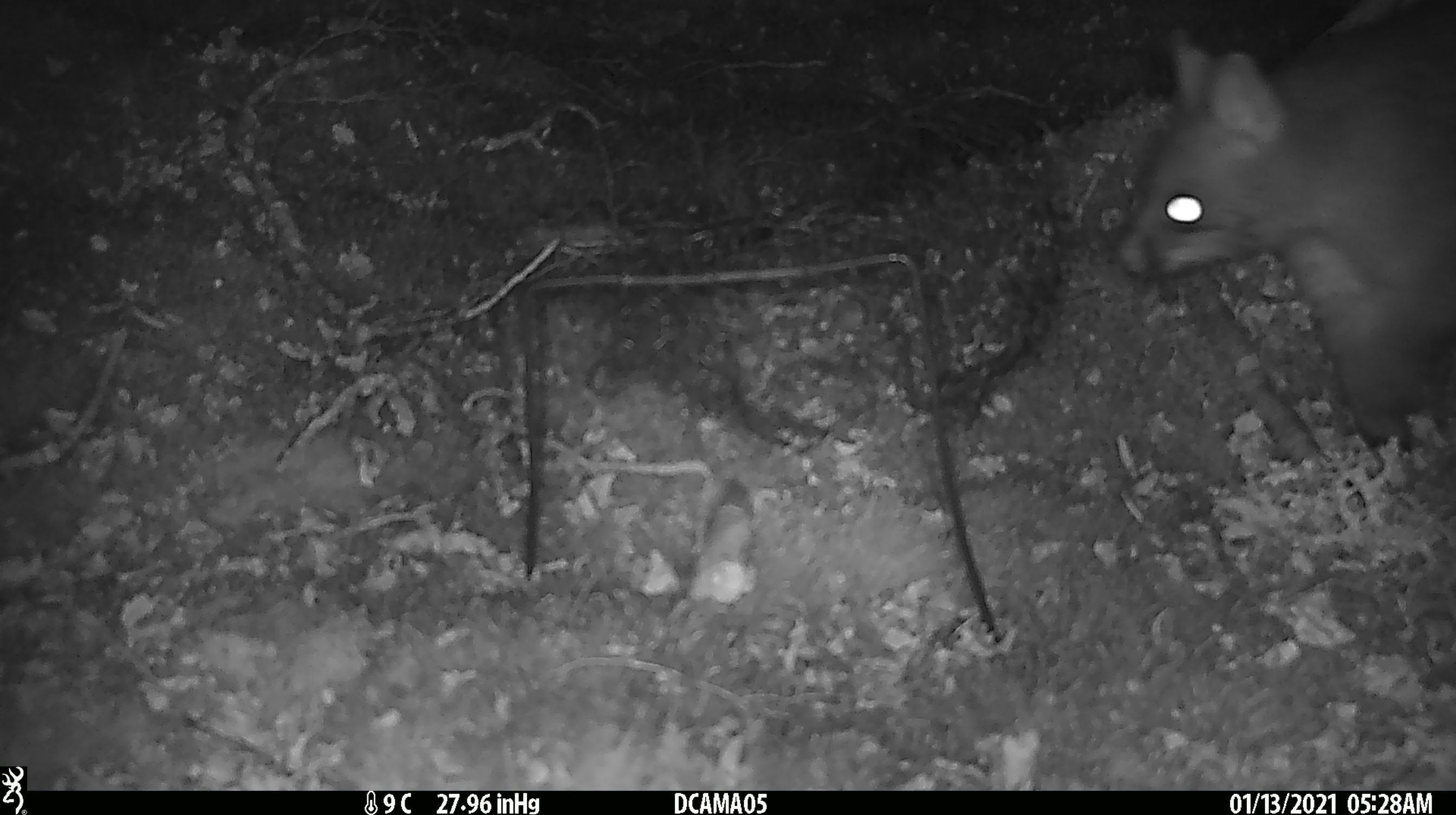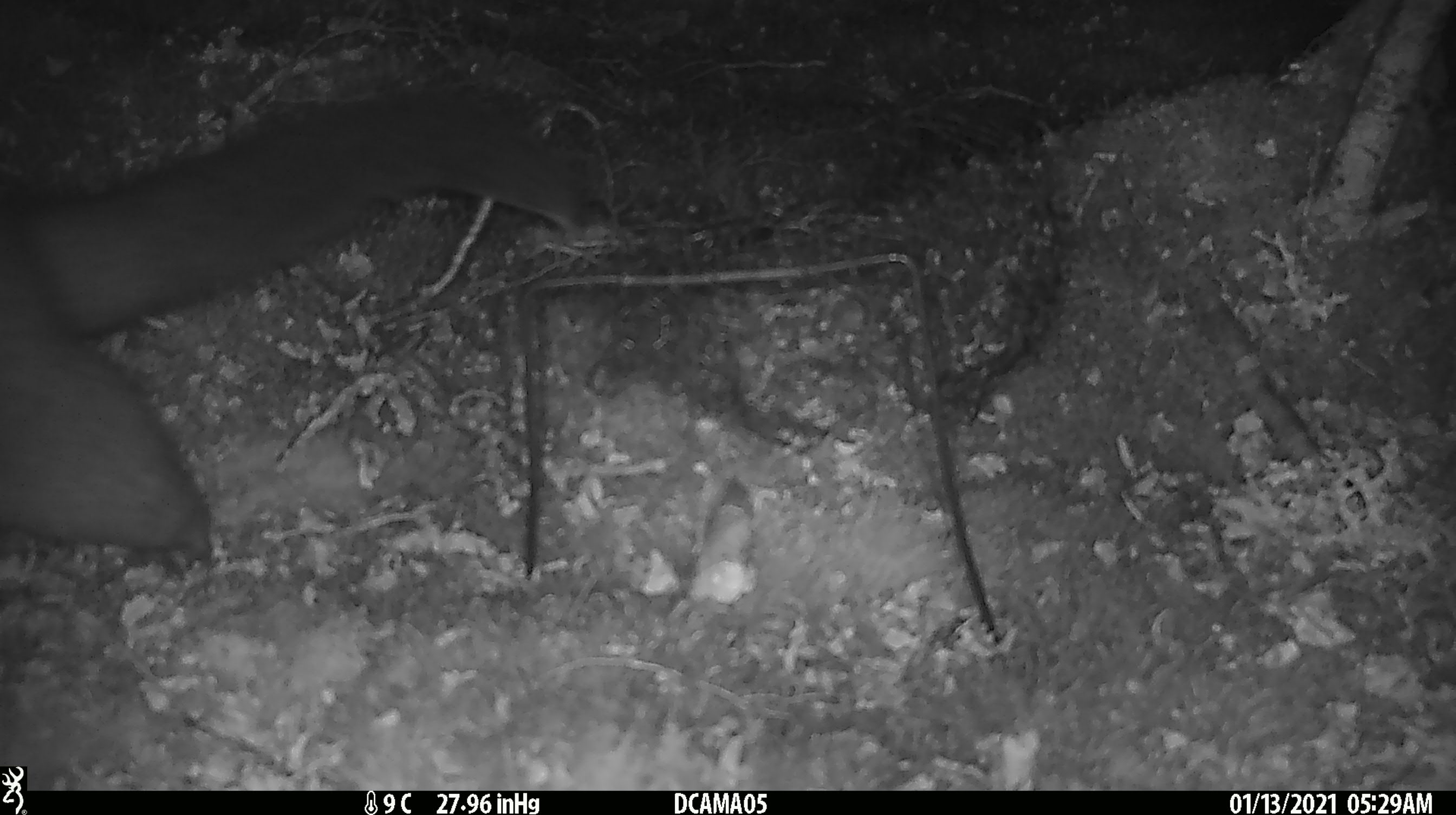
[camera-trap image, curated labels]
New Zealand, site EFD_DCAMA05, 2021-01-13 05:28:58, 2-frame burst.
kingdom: Animalia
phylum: Chordata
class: Mammalia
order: Diprotodontia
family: Phalangeridae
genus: Trichosurus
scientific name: Trichosurus vulpecula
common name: common brushtail possum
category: possum